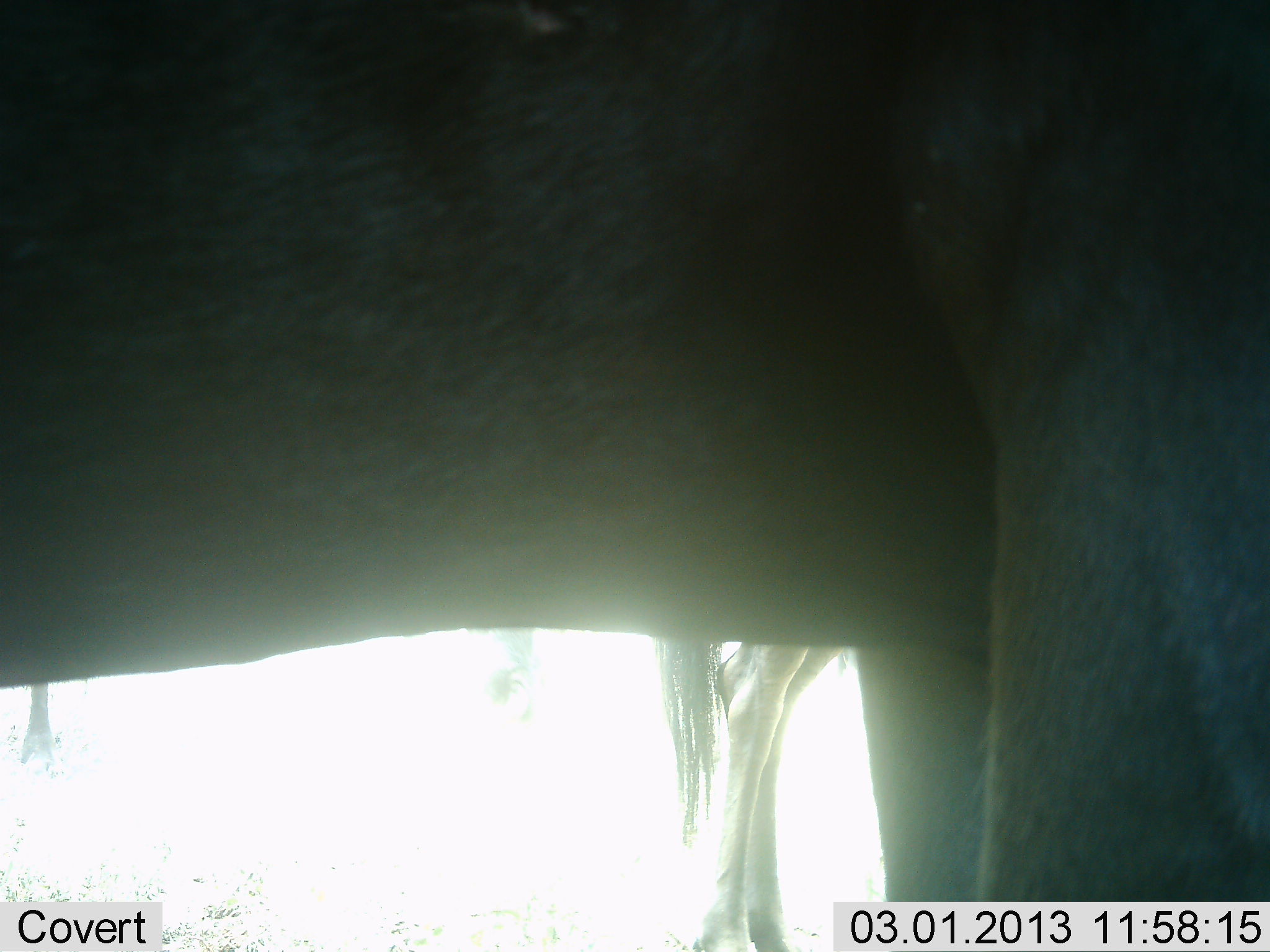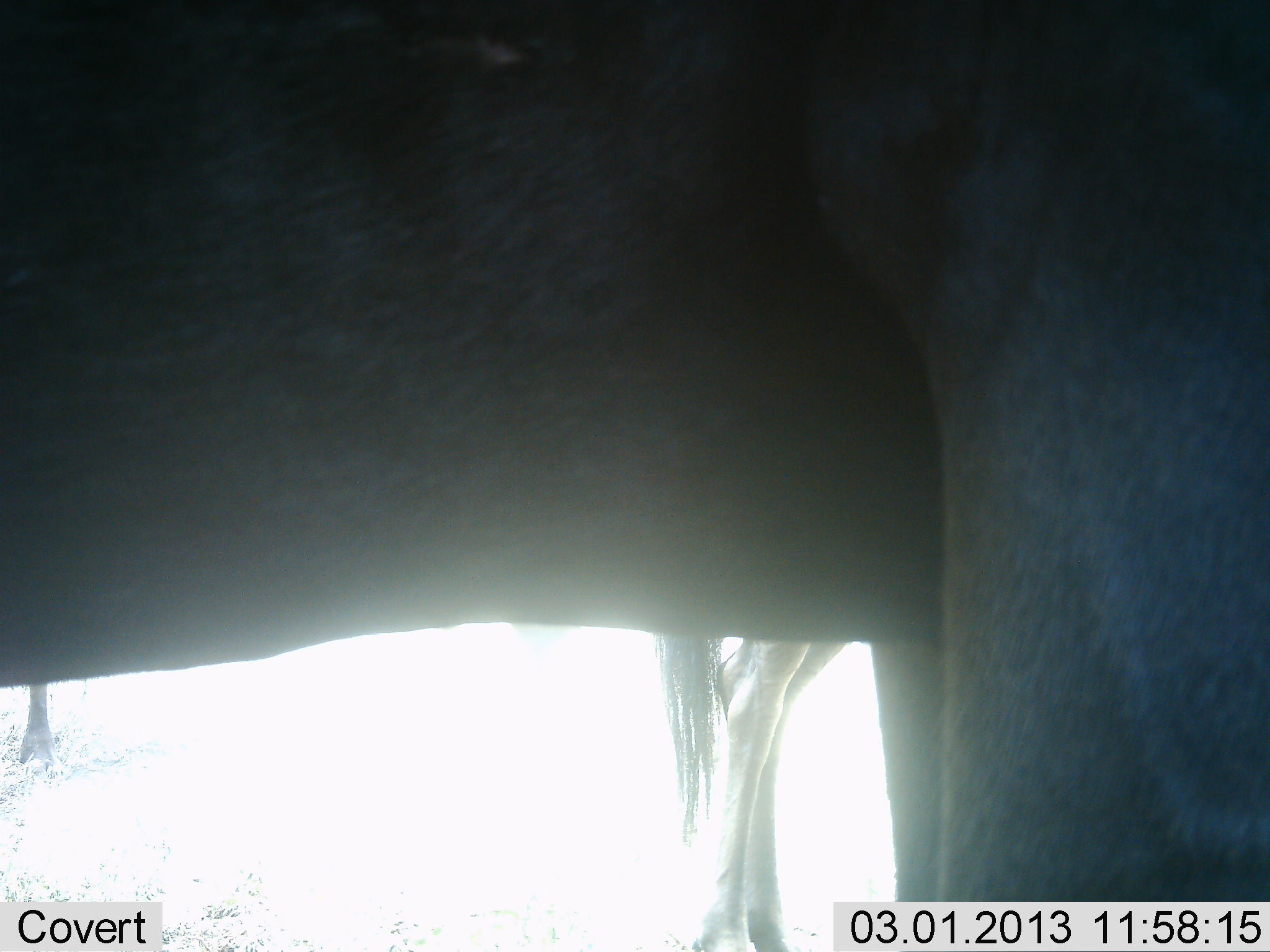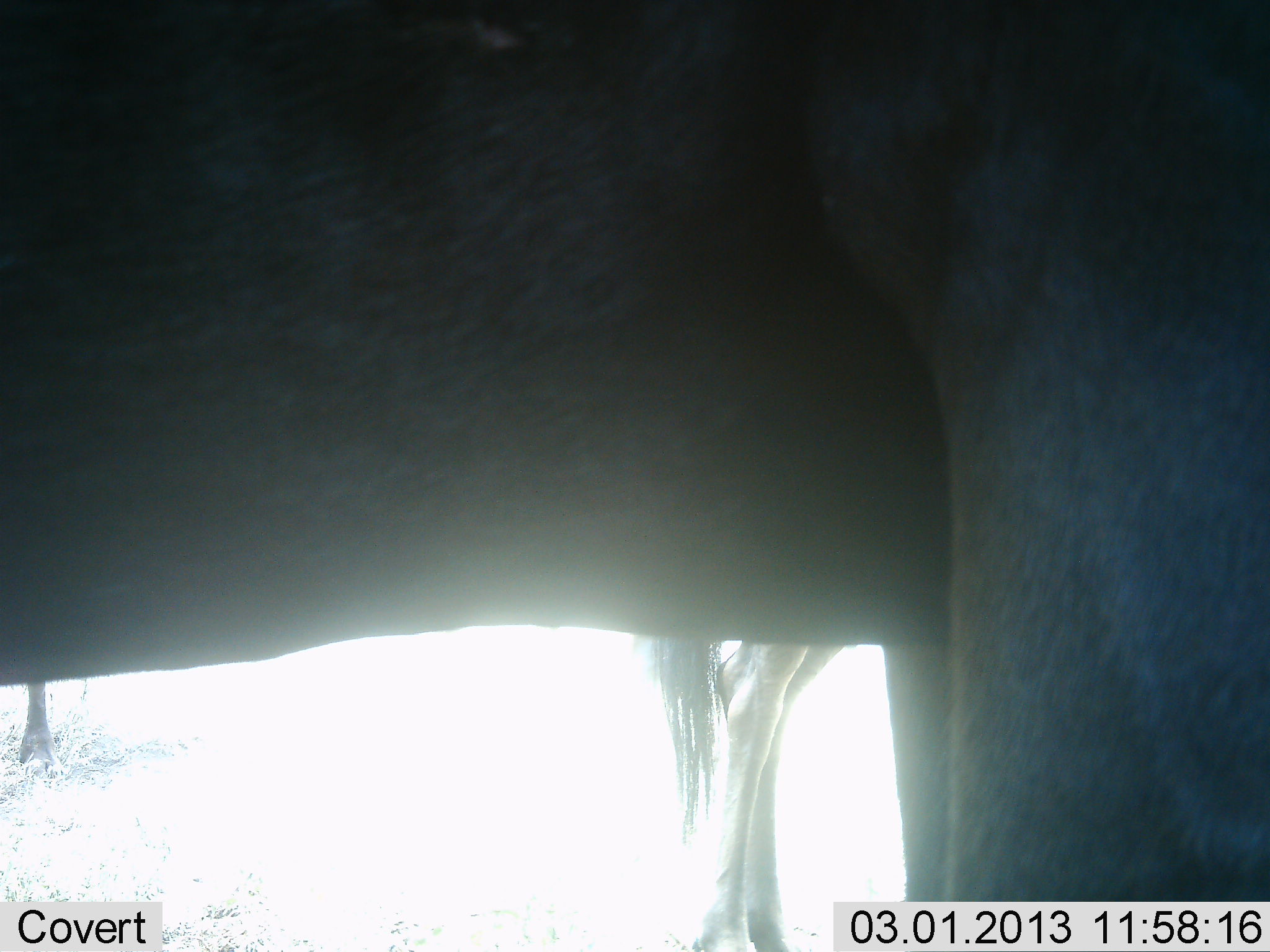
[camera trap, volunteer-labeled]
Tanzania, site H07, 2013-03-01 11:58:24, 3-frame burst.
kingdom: Animalia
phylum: Chordata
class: Mammalia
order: Artiodactyla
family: Bovidae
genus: Connochaetes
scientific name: Connochaetes taurinus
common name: blue wildebeest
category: wildebeest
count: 2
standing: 96%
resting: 0%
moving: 4%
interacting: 0%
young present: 0%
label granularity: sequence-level